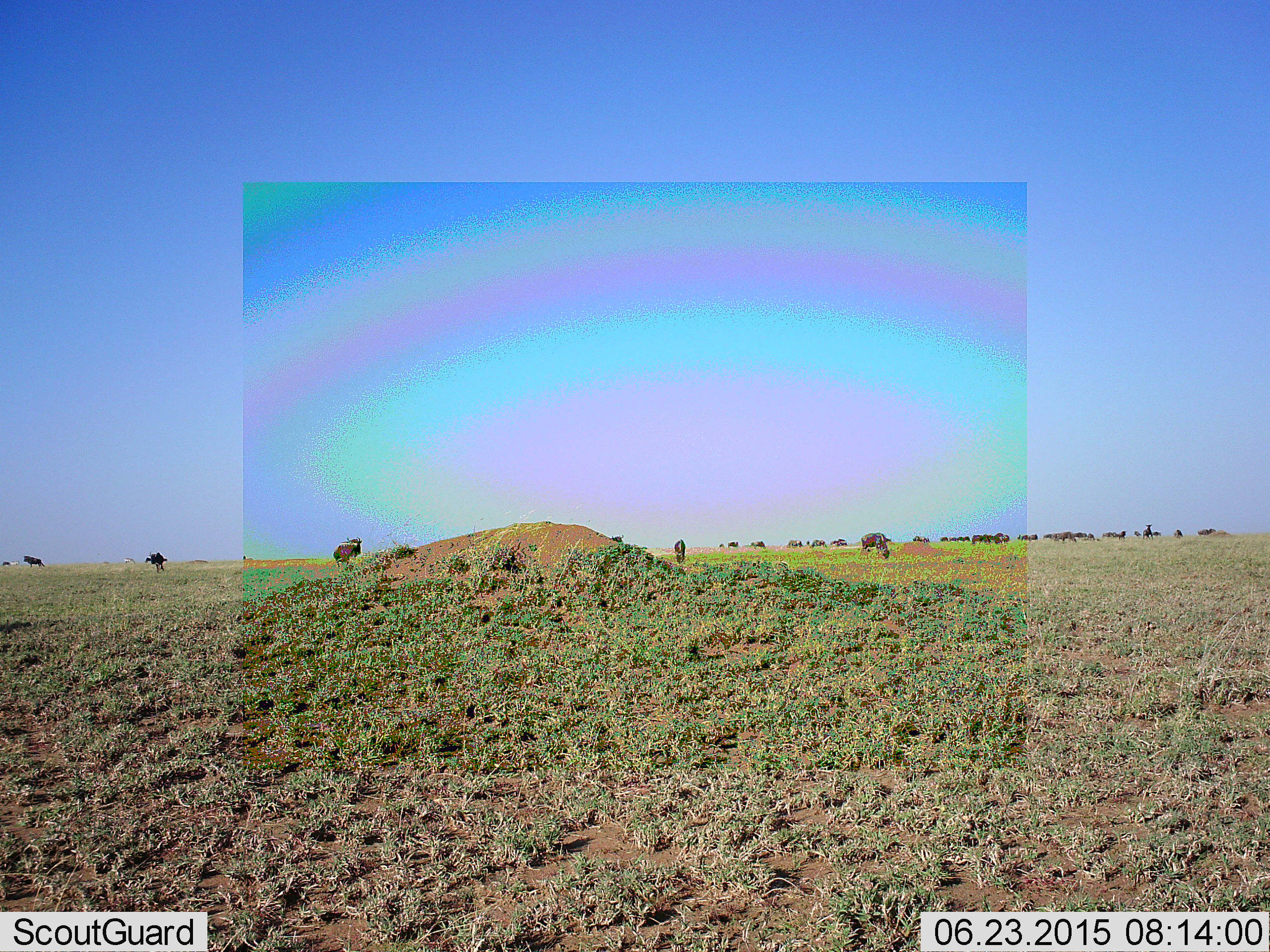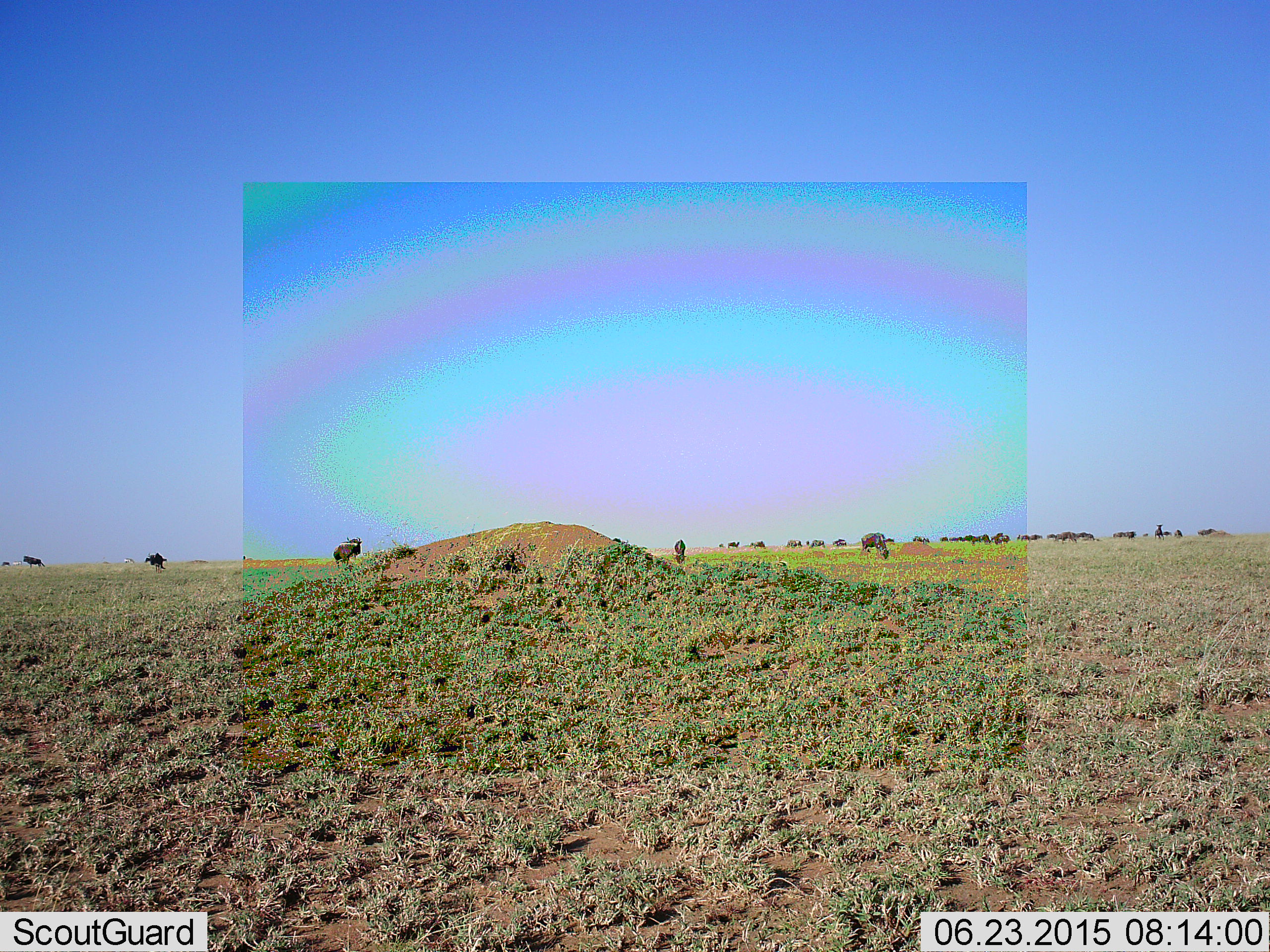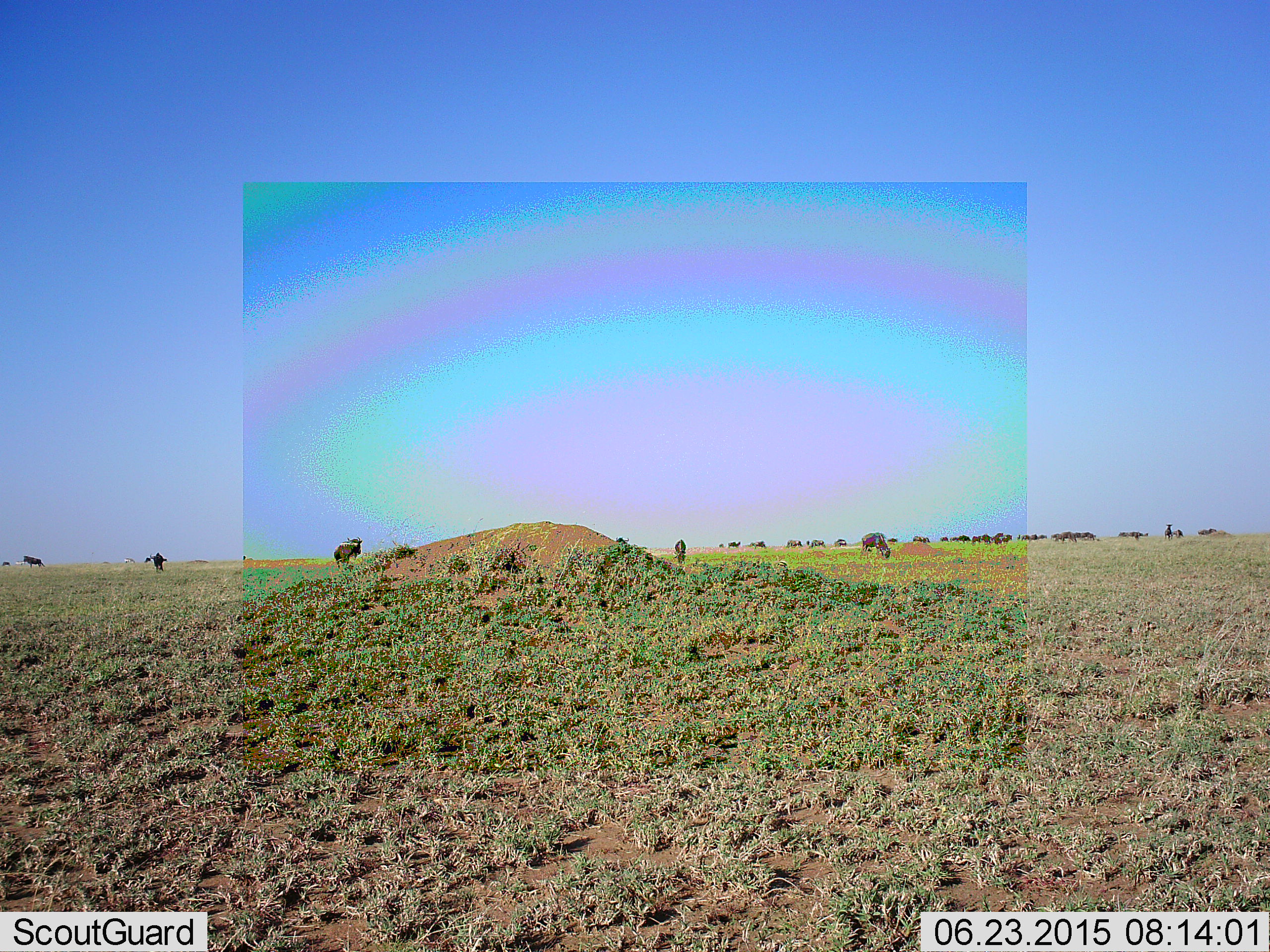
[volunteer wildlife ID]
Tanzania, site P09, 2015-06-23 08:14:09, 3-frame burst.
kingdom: Animalia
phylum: Chordata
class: Mammalia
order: Artiodactyla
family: Bovidae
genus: Connochaetes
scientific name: Connochaetes taurinus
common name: blue wildebeest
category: wildebeest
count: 11-50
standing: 90%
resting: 0%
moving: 60%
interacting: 10%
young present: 0%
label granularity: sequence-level